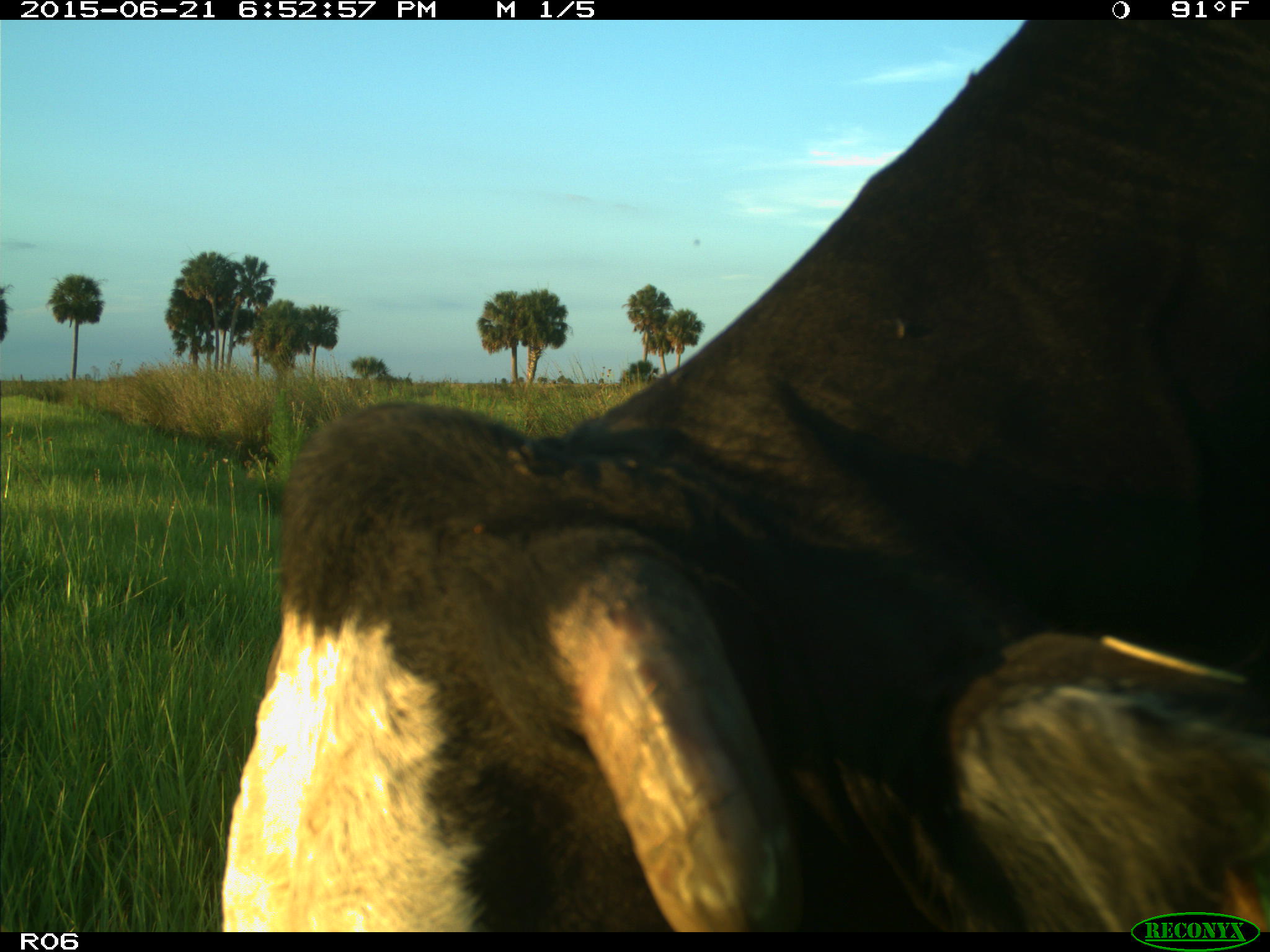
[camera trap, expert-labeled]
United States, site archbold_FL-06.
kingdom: Animalia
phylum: Chordata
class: Mammalia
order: Artiodactyla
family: Bovidae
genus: Bos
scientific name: Bos taurus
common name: domestic cow